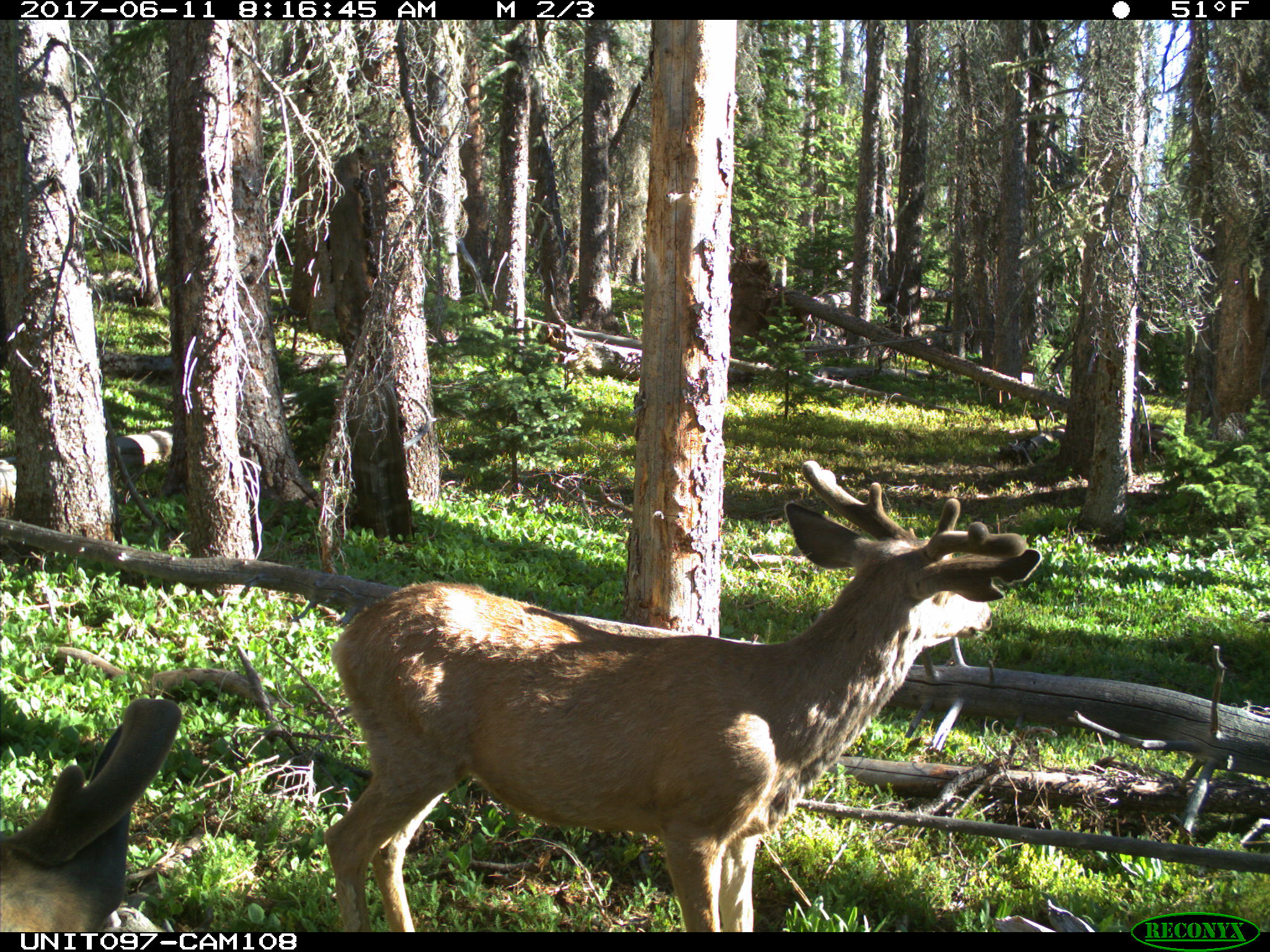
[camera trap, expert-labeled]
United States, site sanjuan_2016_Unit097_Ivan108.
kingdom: Animalia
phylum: Chordata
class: Mammalia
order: Artiodactyla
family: Cervidae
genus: Odocoileus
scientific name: Odocoileus hemionus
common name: mule deer